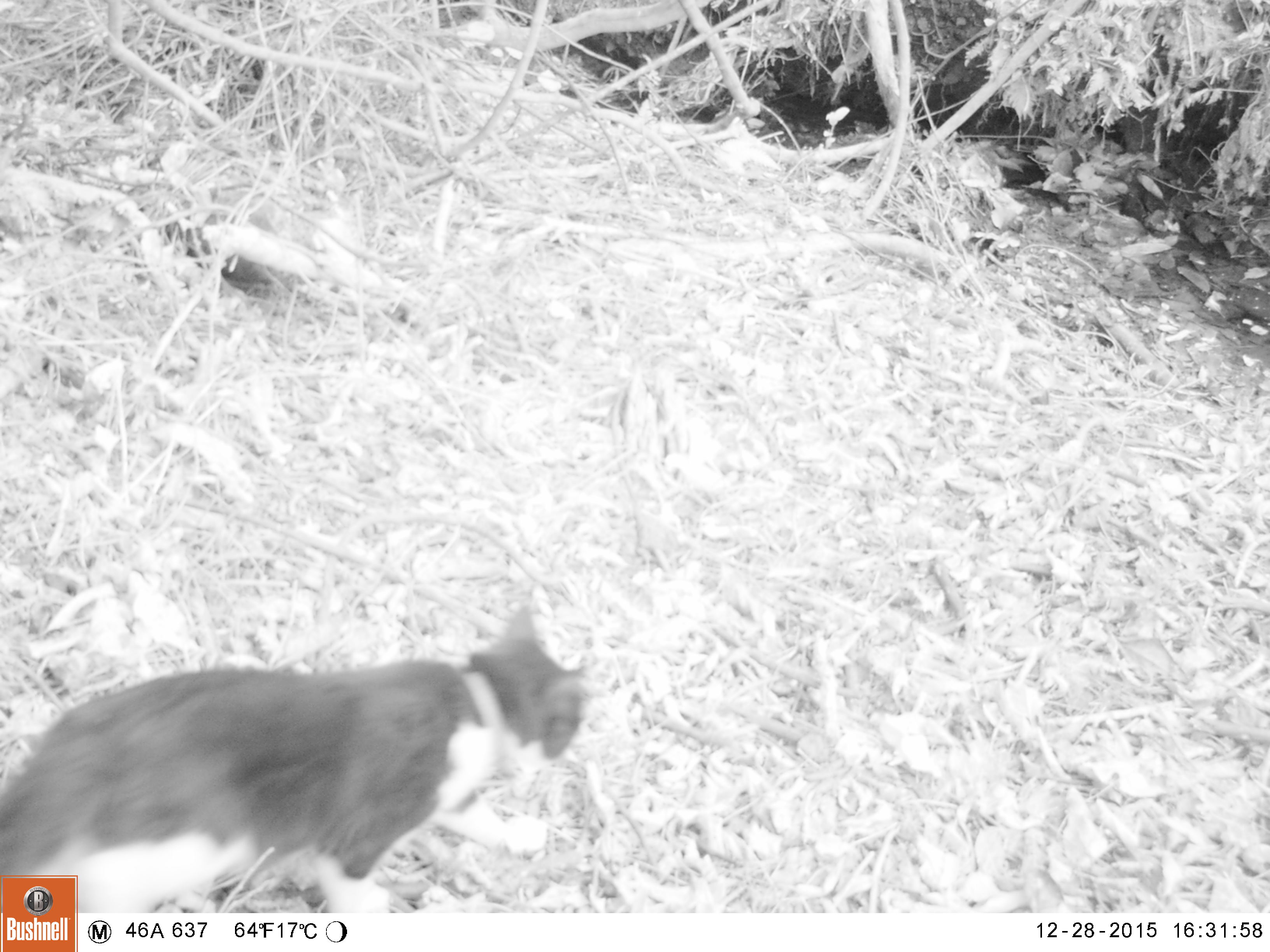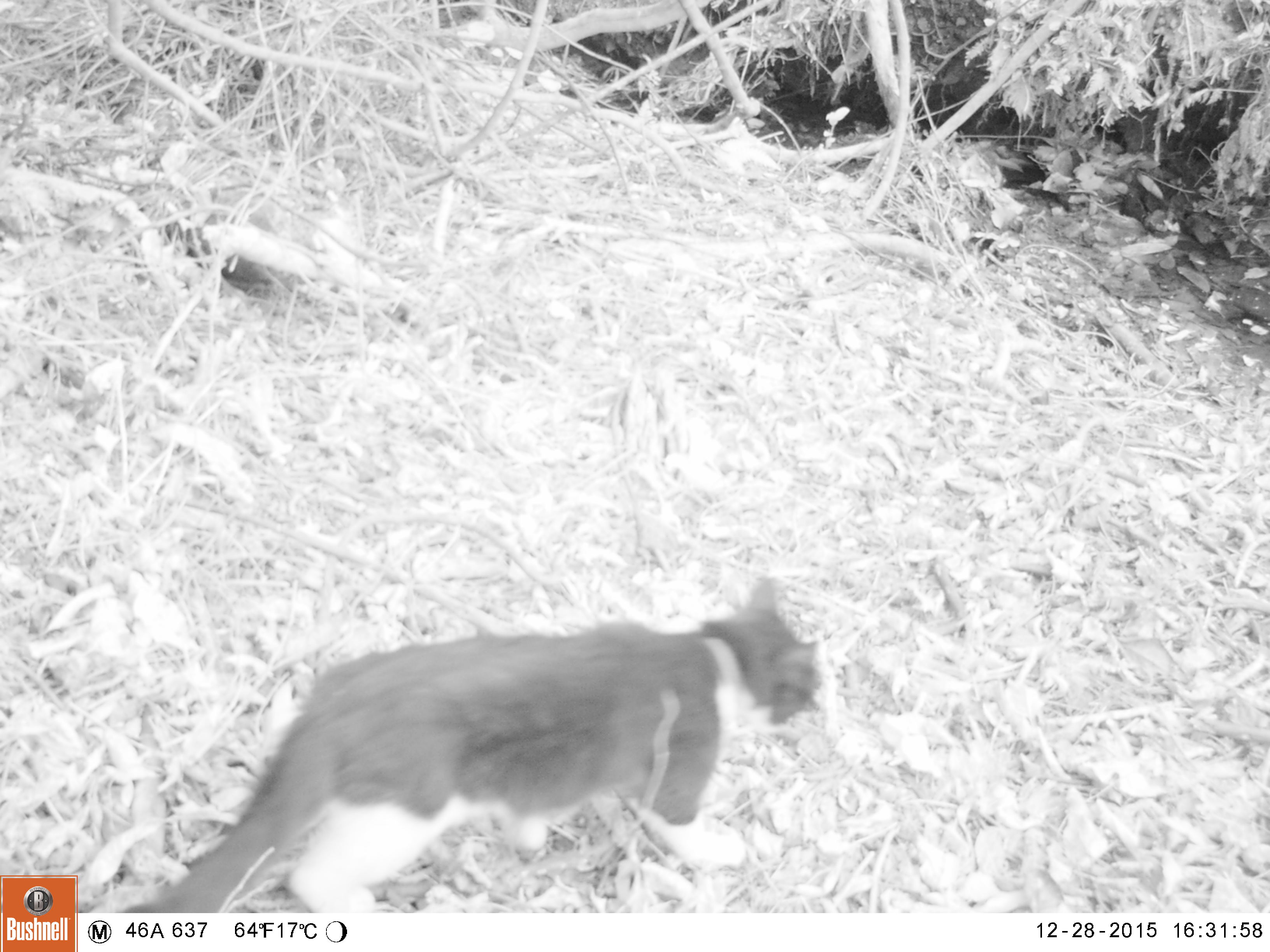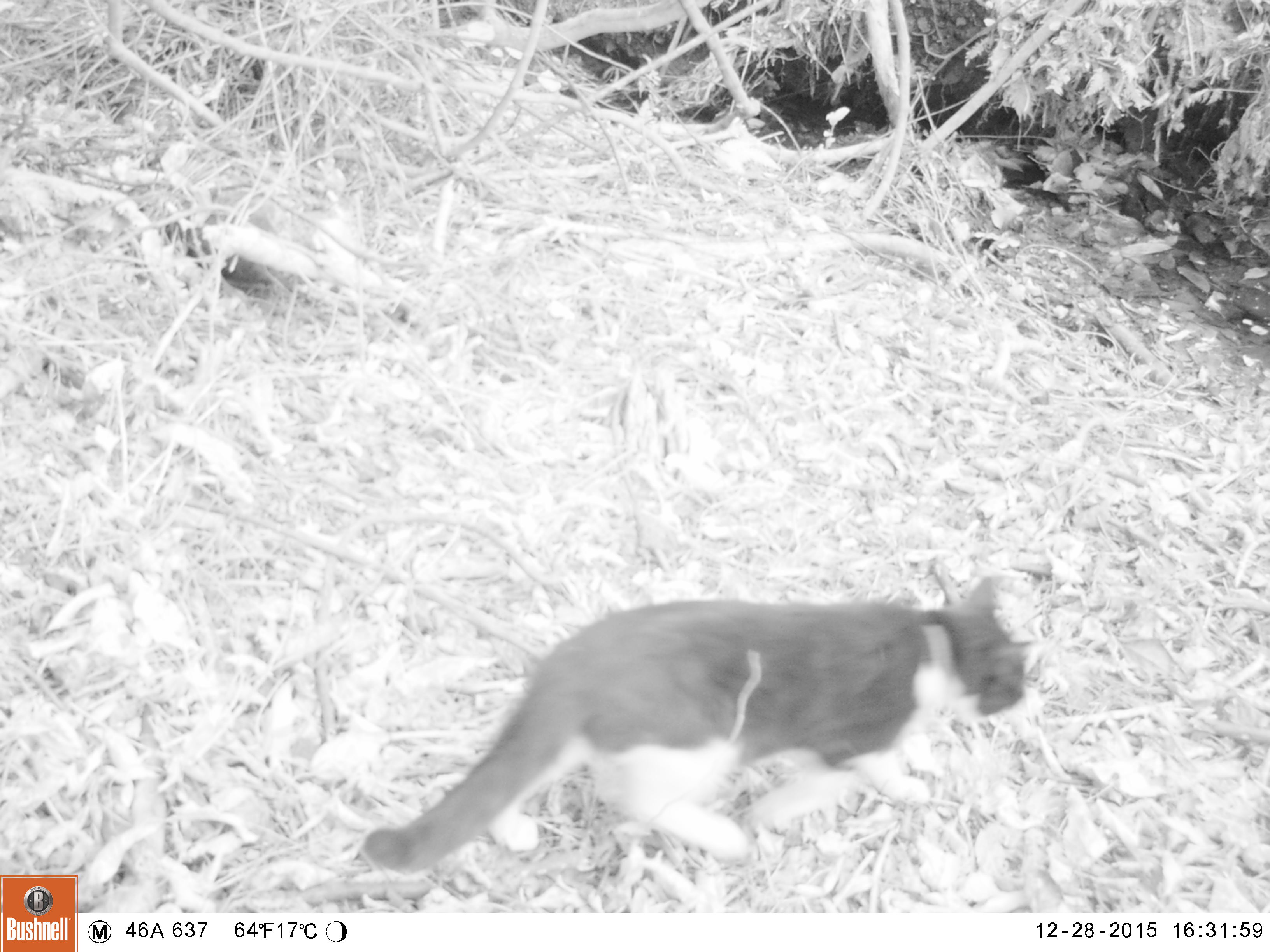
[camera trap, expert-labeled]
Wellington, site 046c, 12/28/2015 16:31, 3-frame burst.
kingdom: Animalia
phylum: Chordata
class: Mammalia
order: Carnivora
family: Felidae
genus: Felis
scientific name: Felis catus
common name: cat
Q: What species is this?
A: Cat (Felis catus).